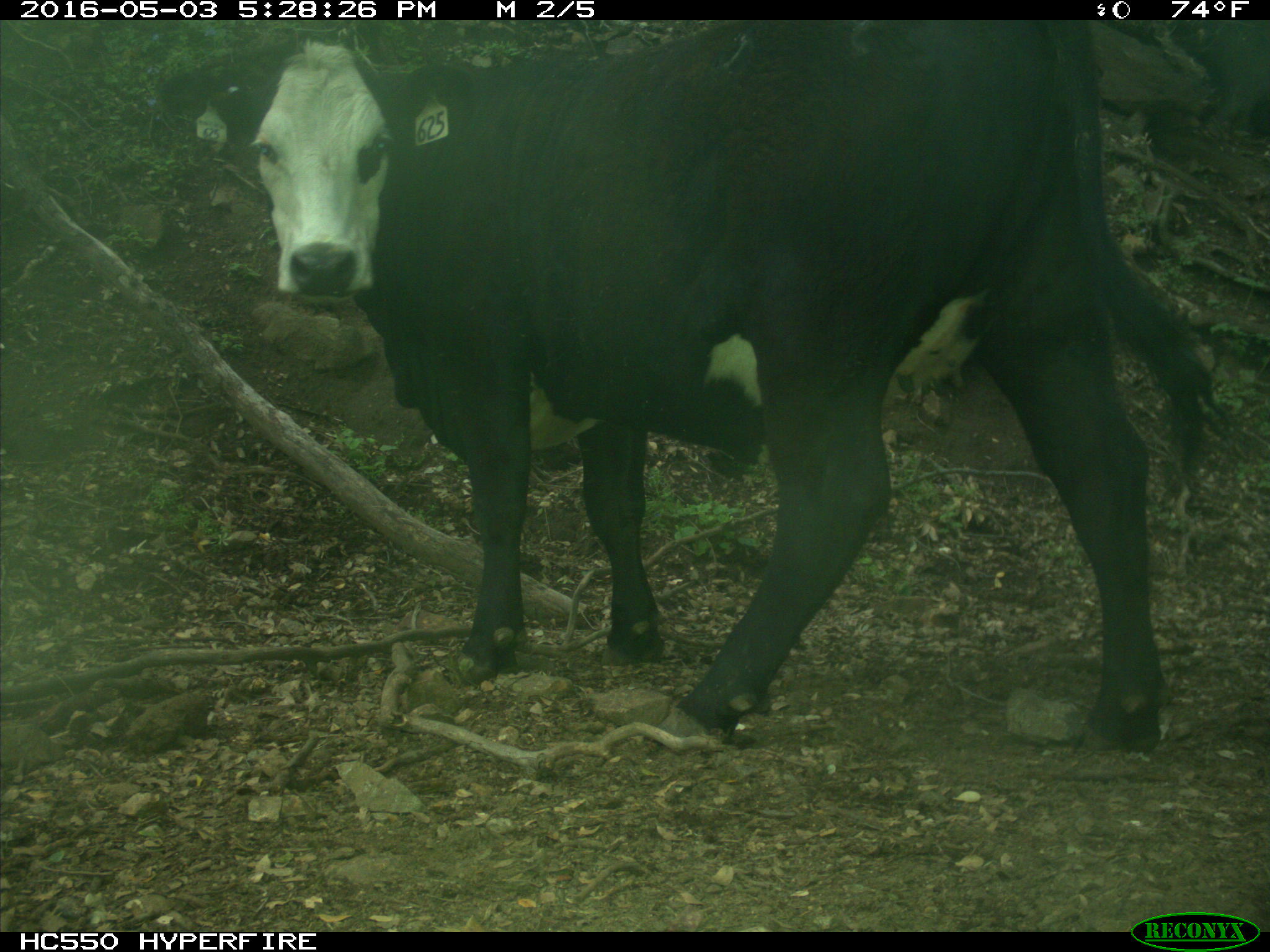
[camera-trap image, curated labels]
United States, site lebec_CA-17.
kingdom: Animalia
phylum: Chordata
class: Mammalia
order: Artiodactyla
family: Bovidae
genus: Bos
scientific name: Bos taurus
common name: domestic cow